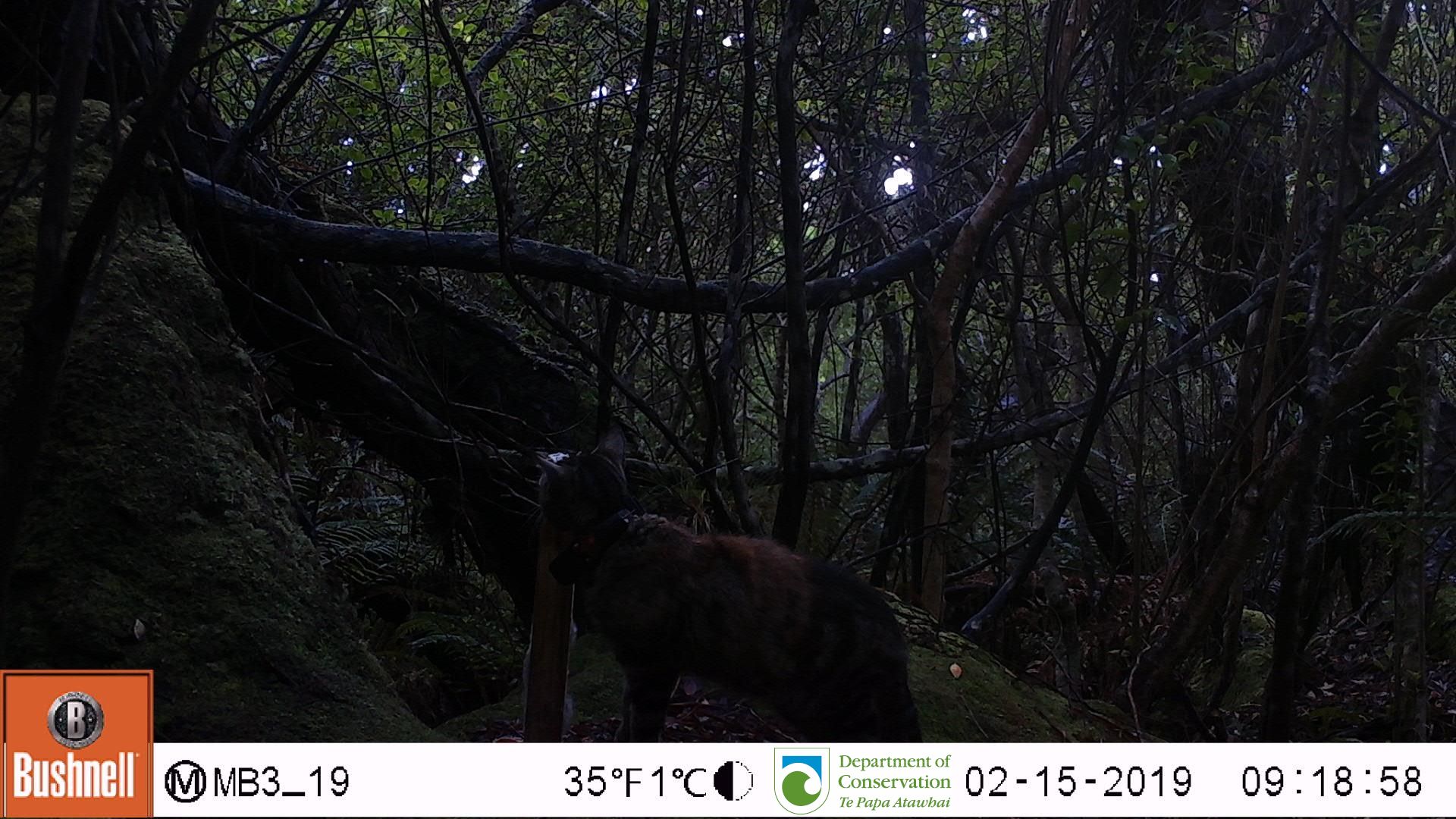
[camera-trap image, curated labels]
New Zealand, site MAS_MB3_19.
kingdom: Animalia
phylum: Chordata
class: Mammalia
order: Carnivora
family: Felidae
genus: Felis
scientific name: Felis catus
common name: domestic cat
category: cat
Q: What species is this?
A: Cat (domestic cat) (Felis catus).